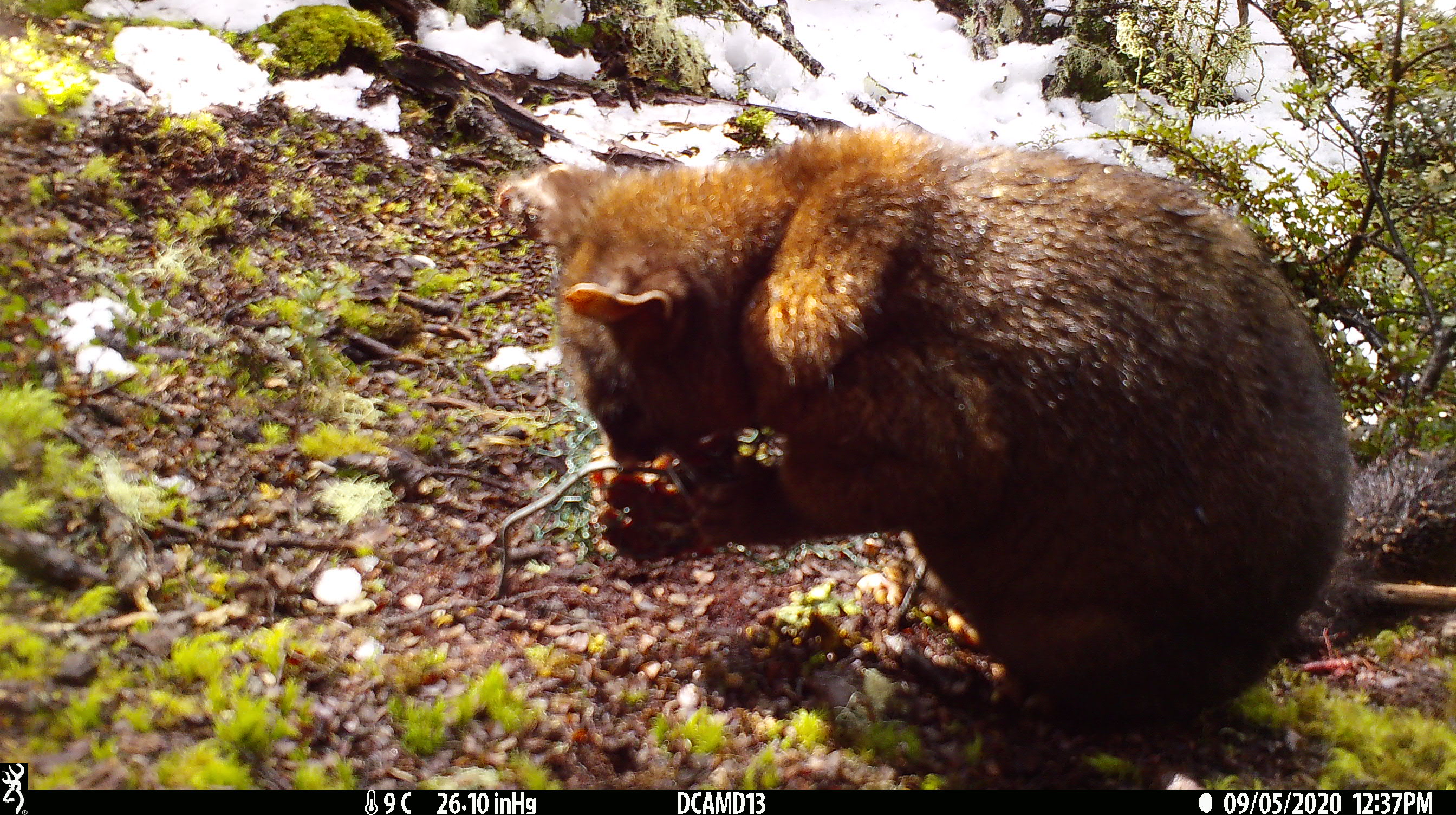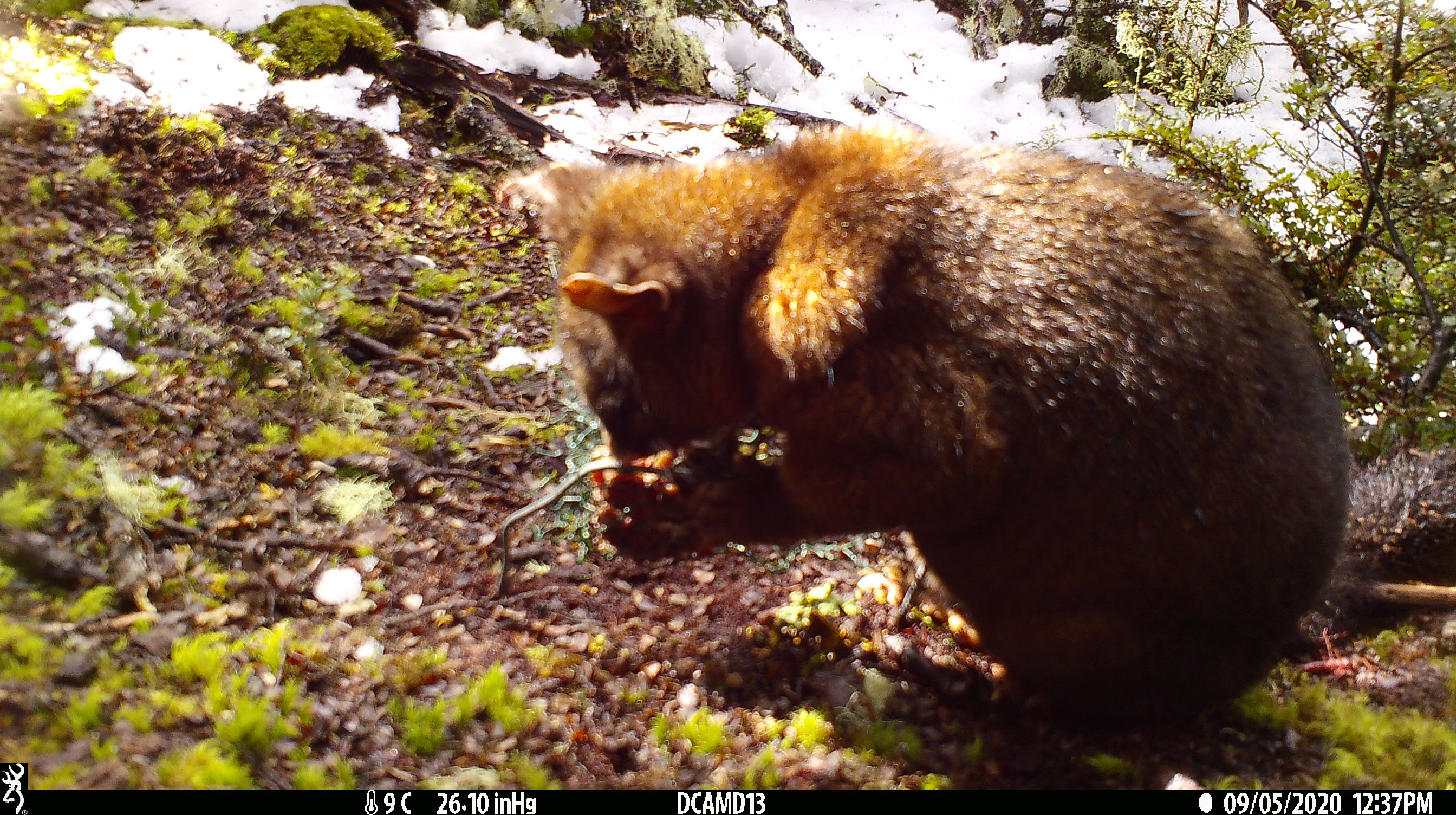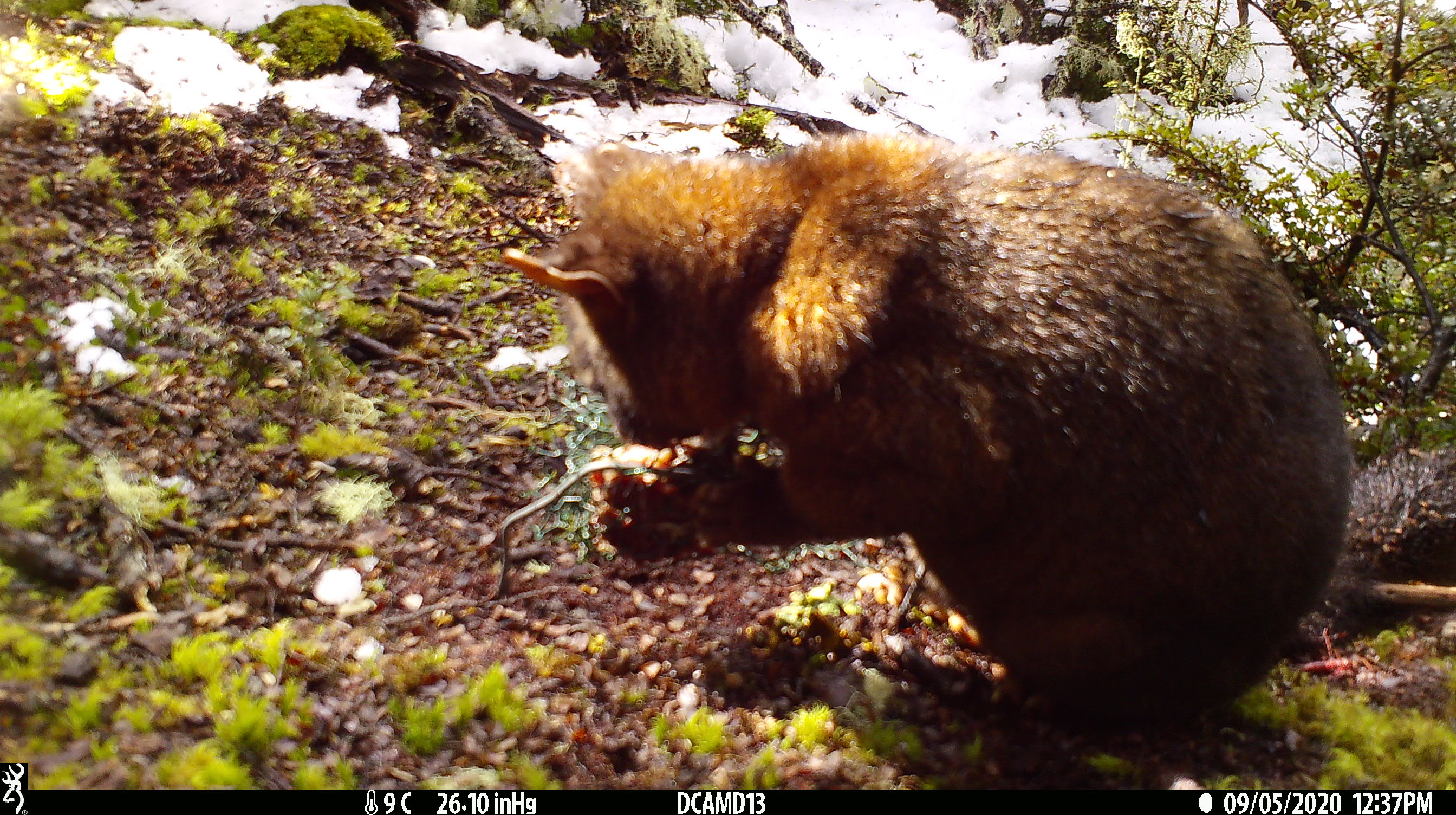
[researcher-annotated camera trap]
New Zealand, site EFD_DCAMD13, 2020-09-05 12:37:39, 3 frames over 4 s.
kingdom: Animalia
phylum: Chordata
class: Mammalia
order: Diprotodontia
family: Phalangeridae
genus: Trichosurus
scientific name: Trichosurus vulpecula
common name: common brushtail possum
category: possum